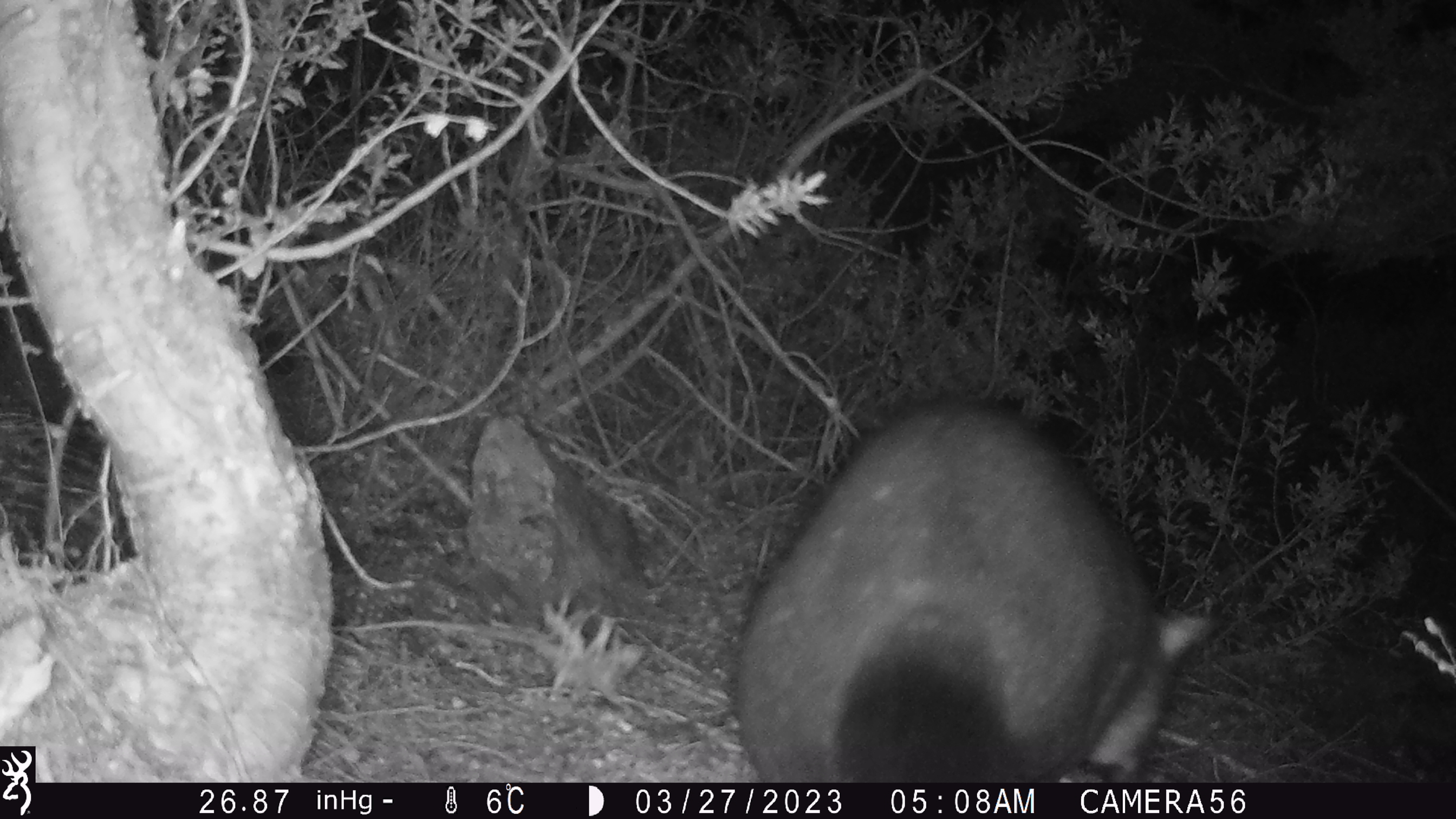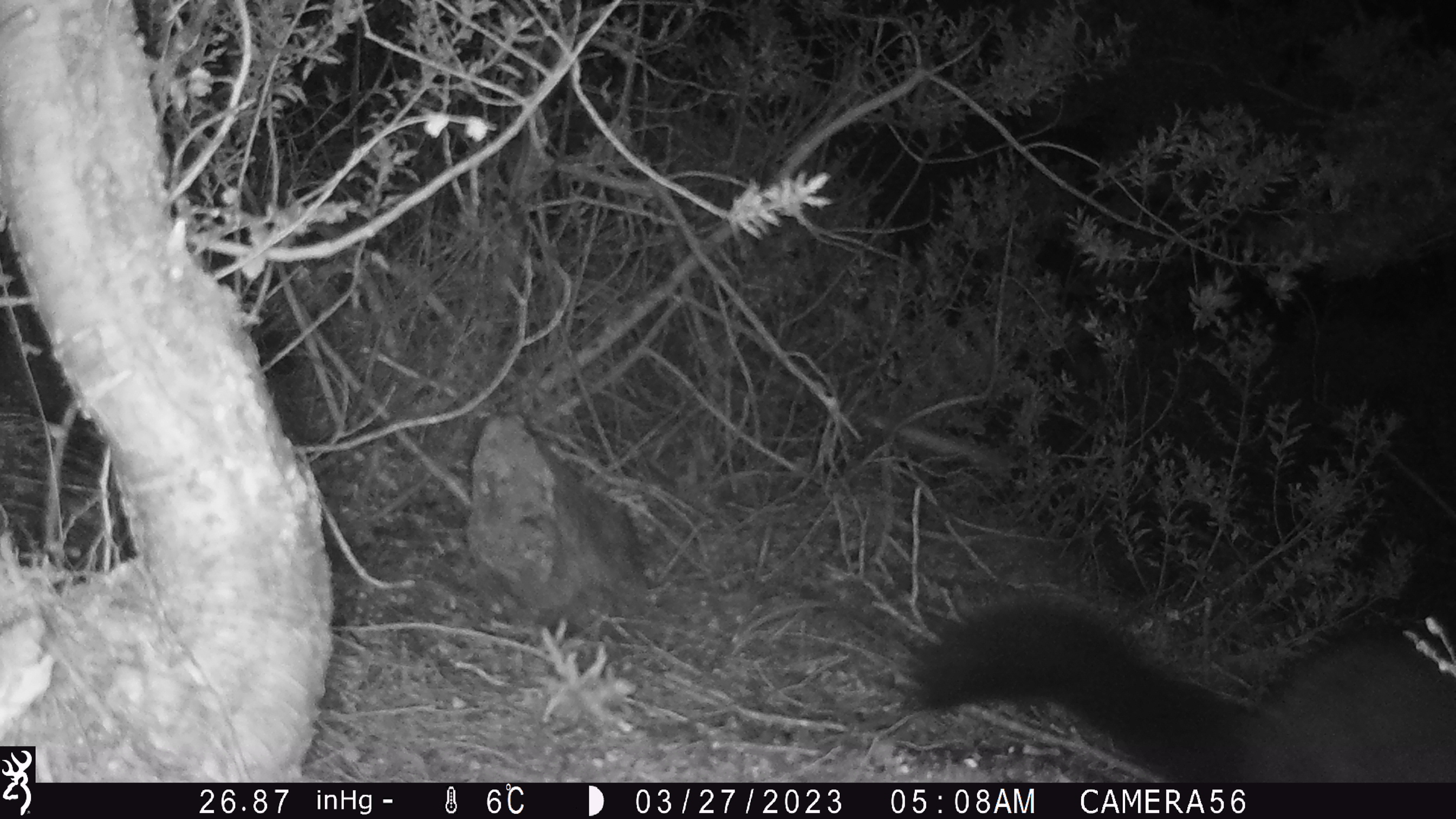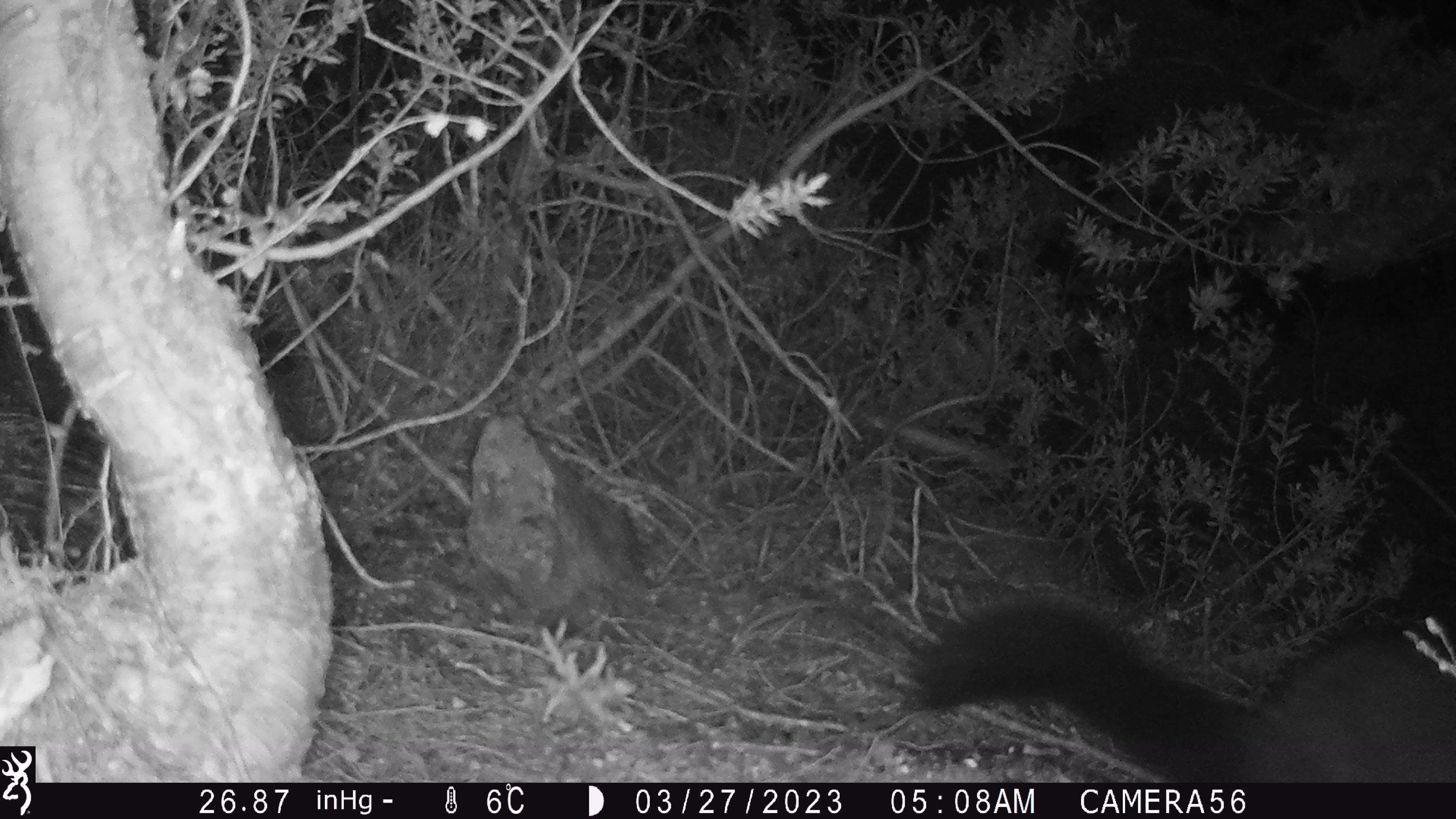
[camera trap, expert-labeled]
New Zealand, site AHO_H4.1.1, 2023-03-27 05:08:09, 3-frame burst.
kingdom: Animalia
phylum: Chordata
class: Mammalia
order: Carnivora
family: Mustelidae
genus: Mustela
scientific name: Mustela erminea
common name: stoat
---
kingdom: Animalia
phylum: Chordata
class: Mammalia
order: Diprotodontia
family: Phalangeridae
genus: Trichosurus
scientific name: Trichosurus vulpecula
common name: common brushtail possum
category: possum